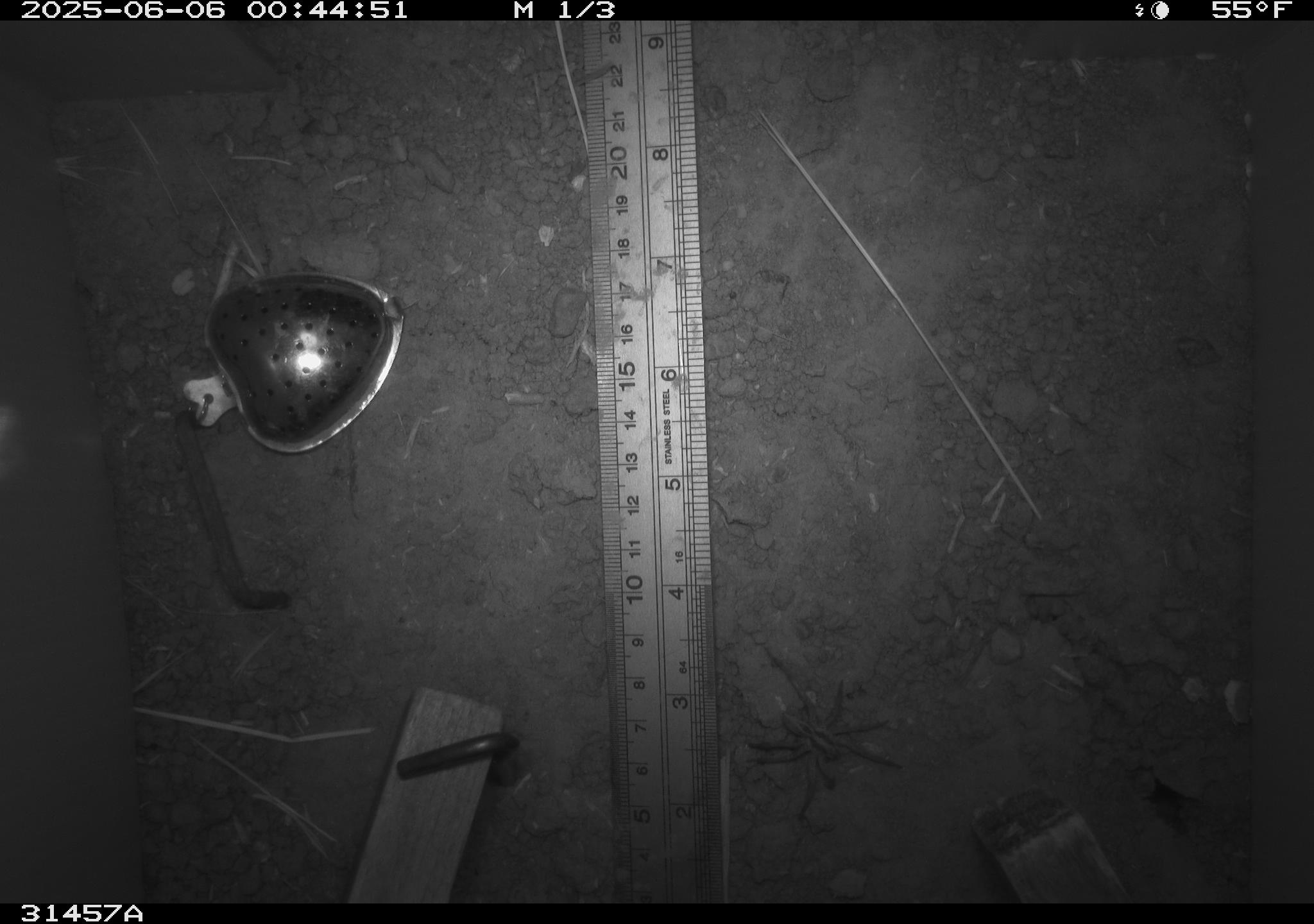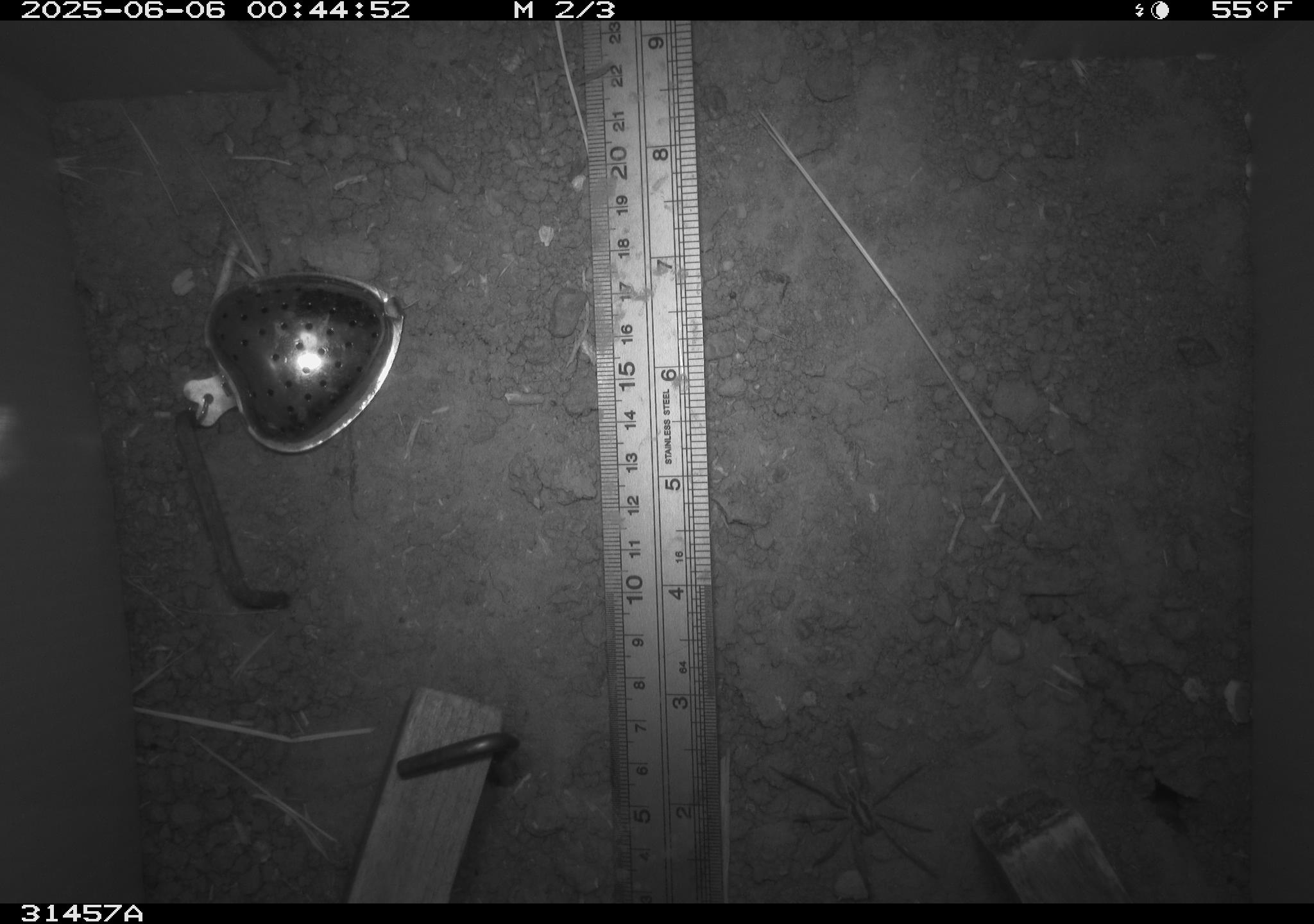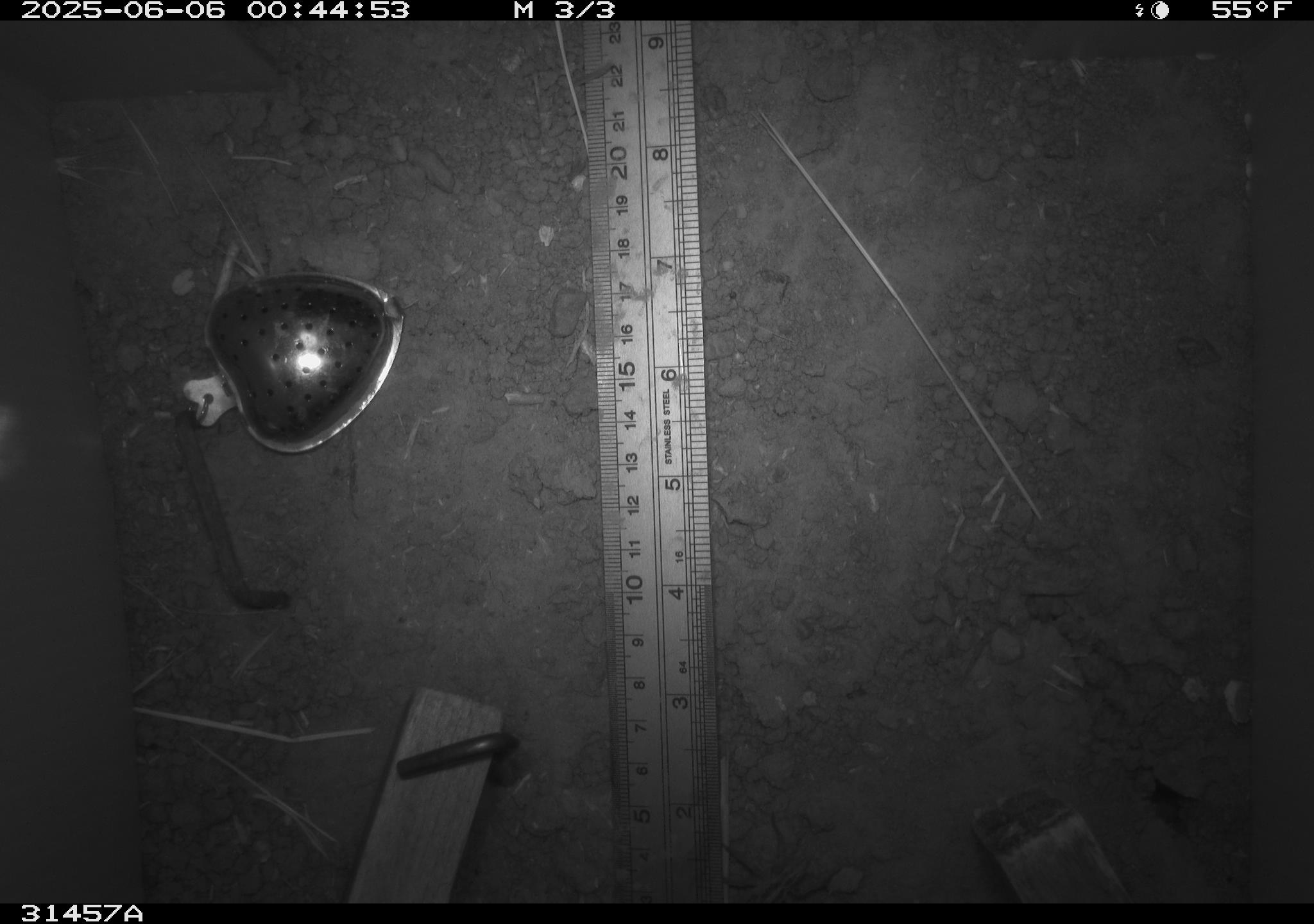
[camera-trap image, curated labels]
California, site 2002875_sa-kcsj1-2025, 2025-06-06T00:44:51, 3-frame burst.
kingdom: Animalia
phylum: Arthropoda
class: Arachnida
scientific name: Arachnida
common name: arachnids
Arachnids (Arachnida).